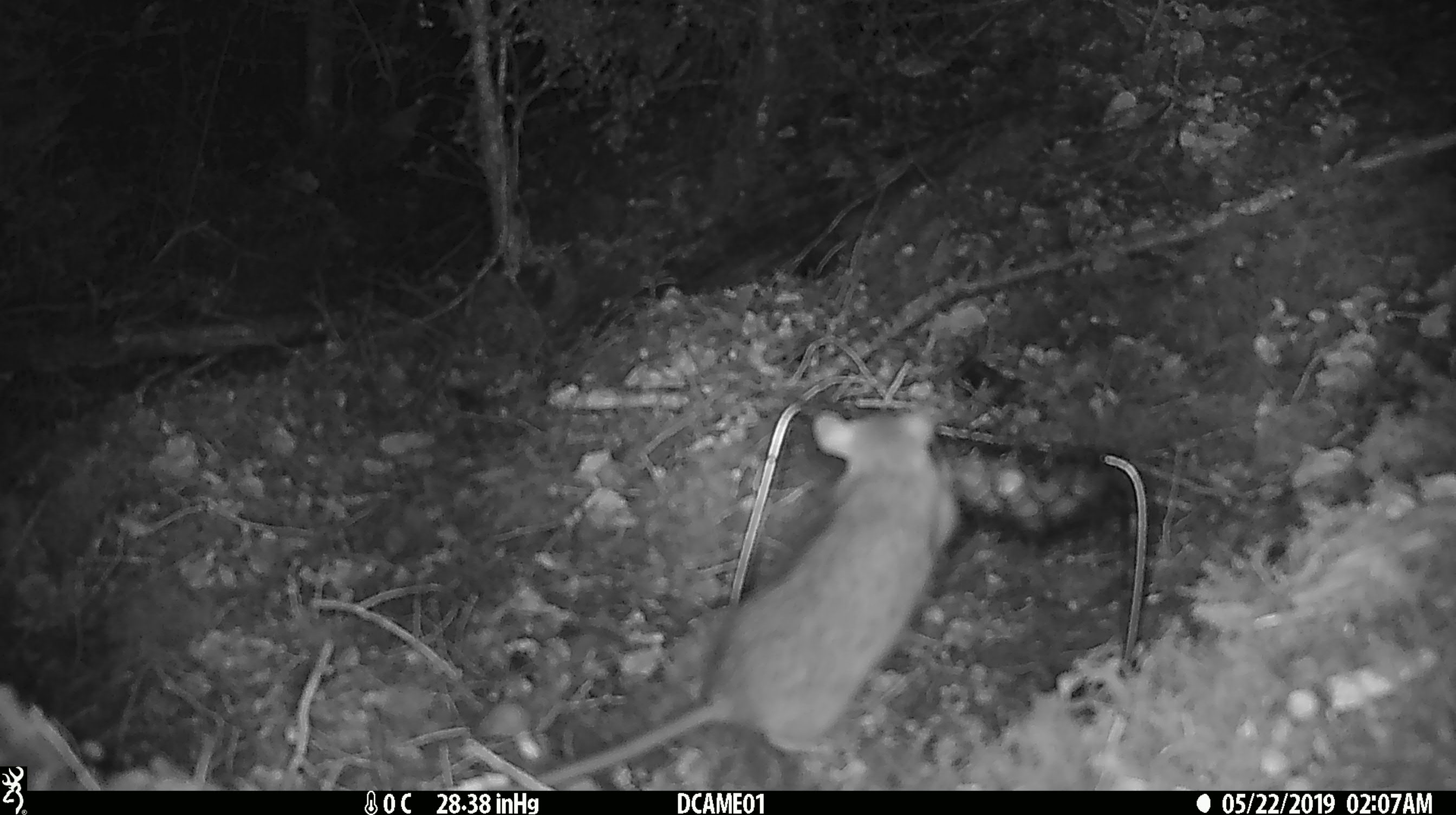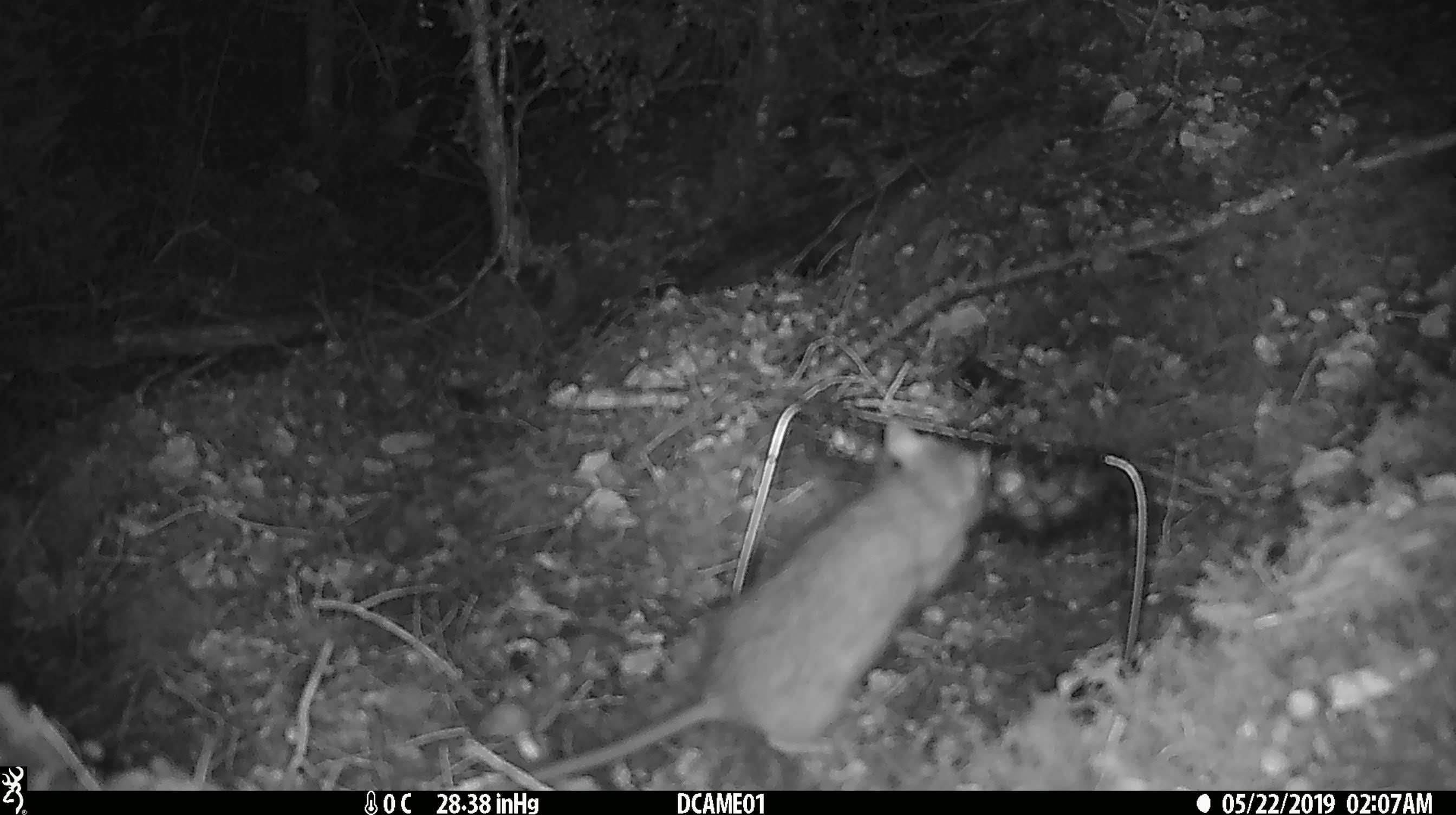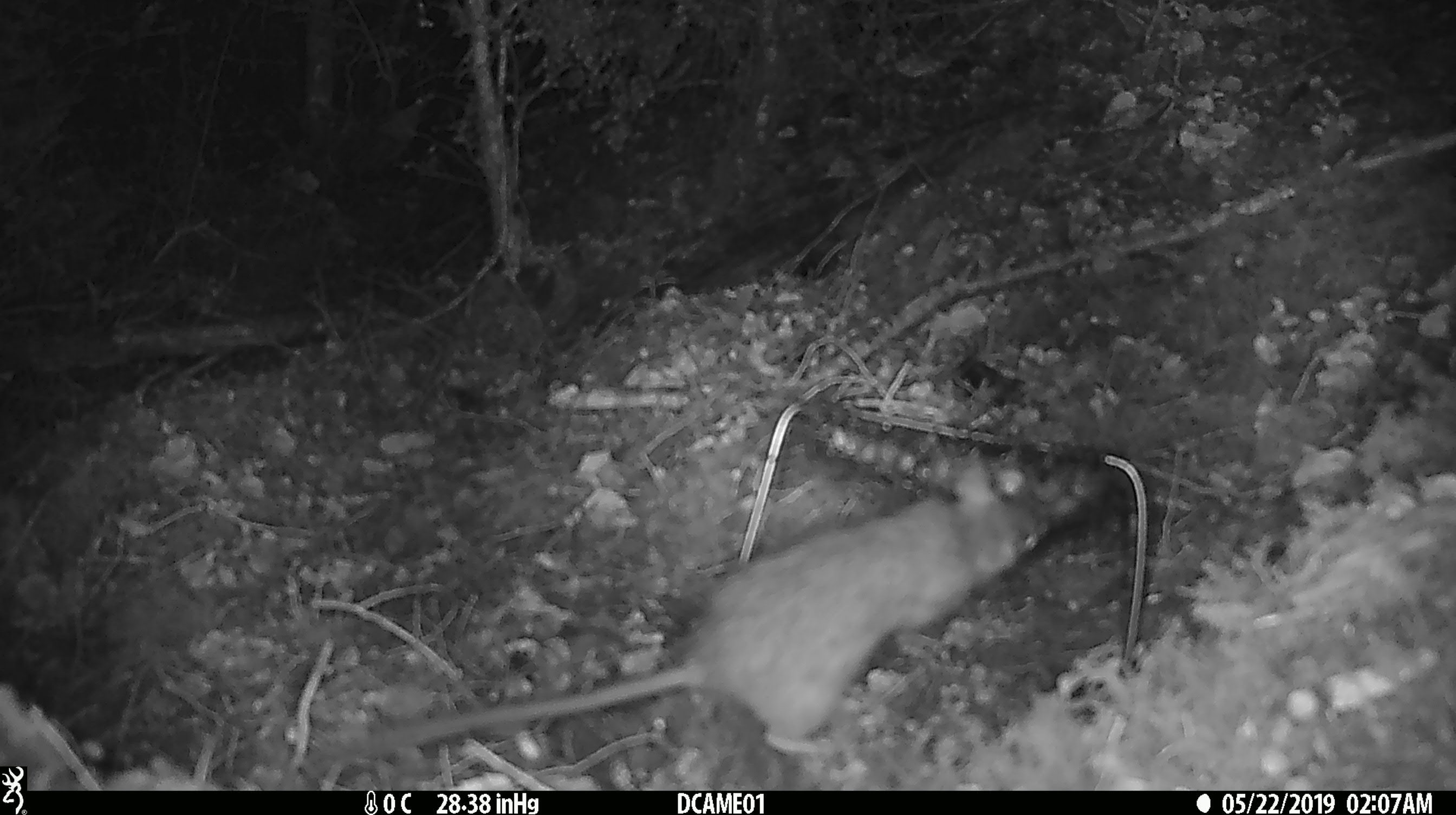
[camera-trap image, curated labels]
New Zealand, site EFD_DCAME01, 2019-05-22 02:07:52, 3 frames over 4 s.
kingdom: Animalia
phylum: Chordata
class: Mammalia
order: Rodentia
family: Muridae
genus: Rattus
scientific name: Rattus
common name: rat